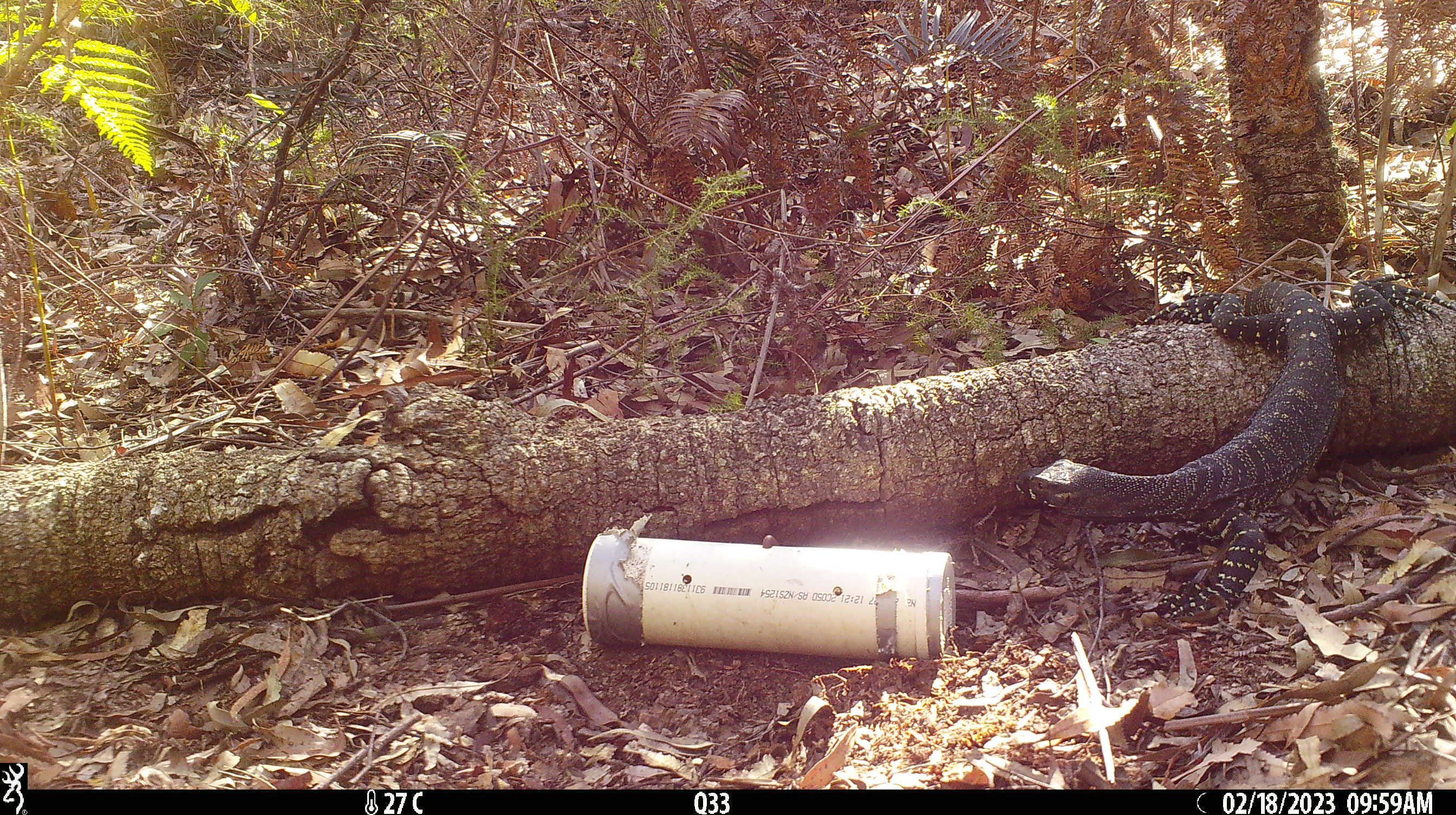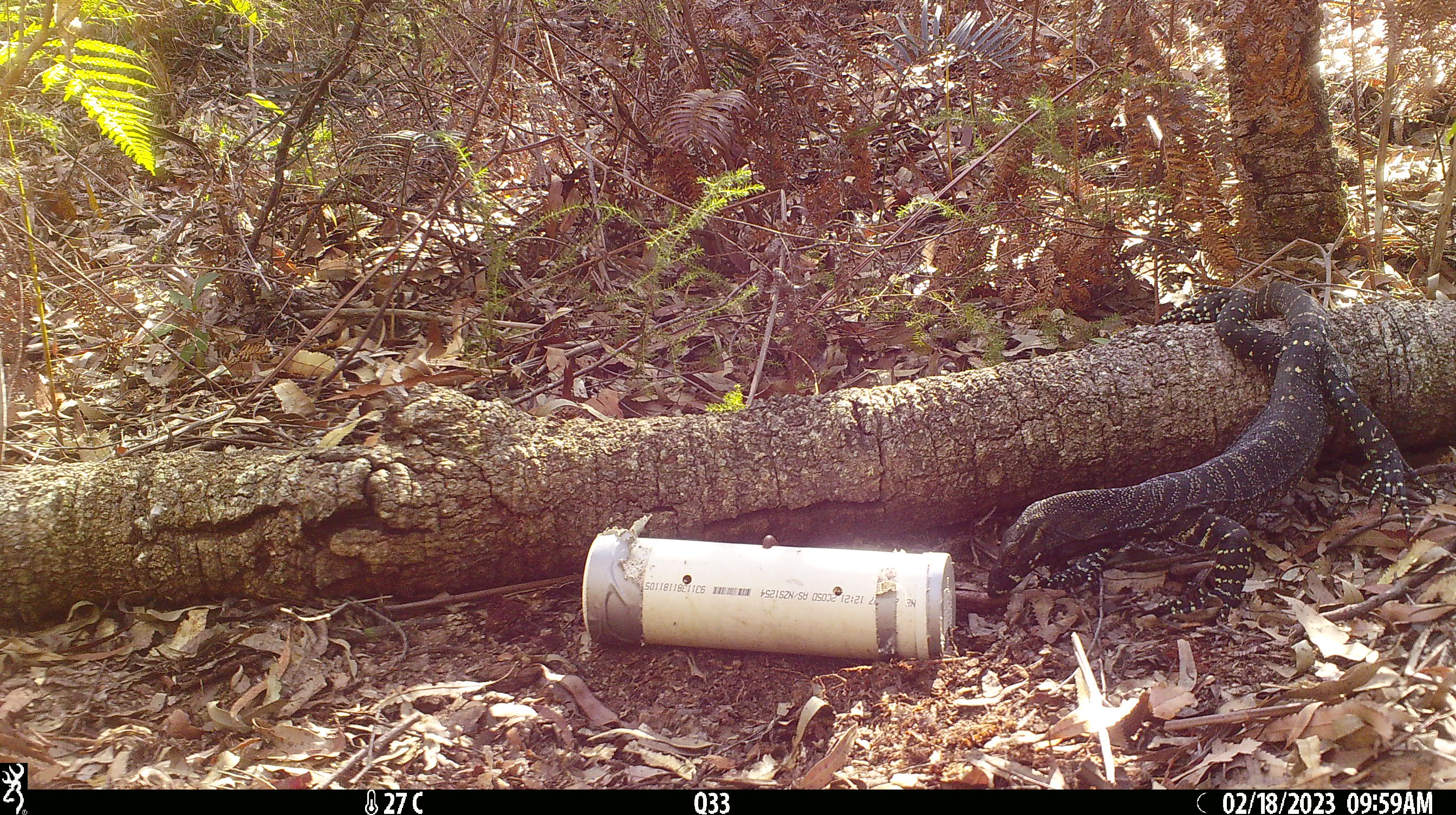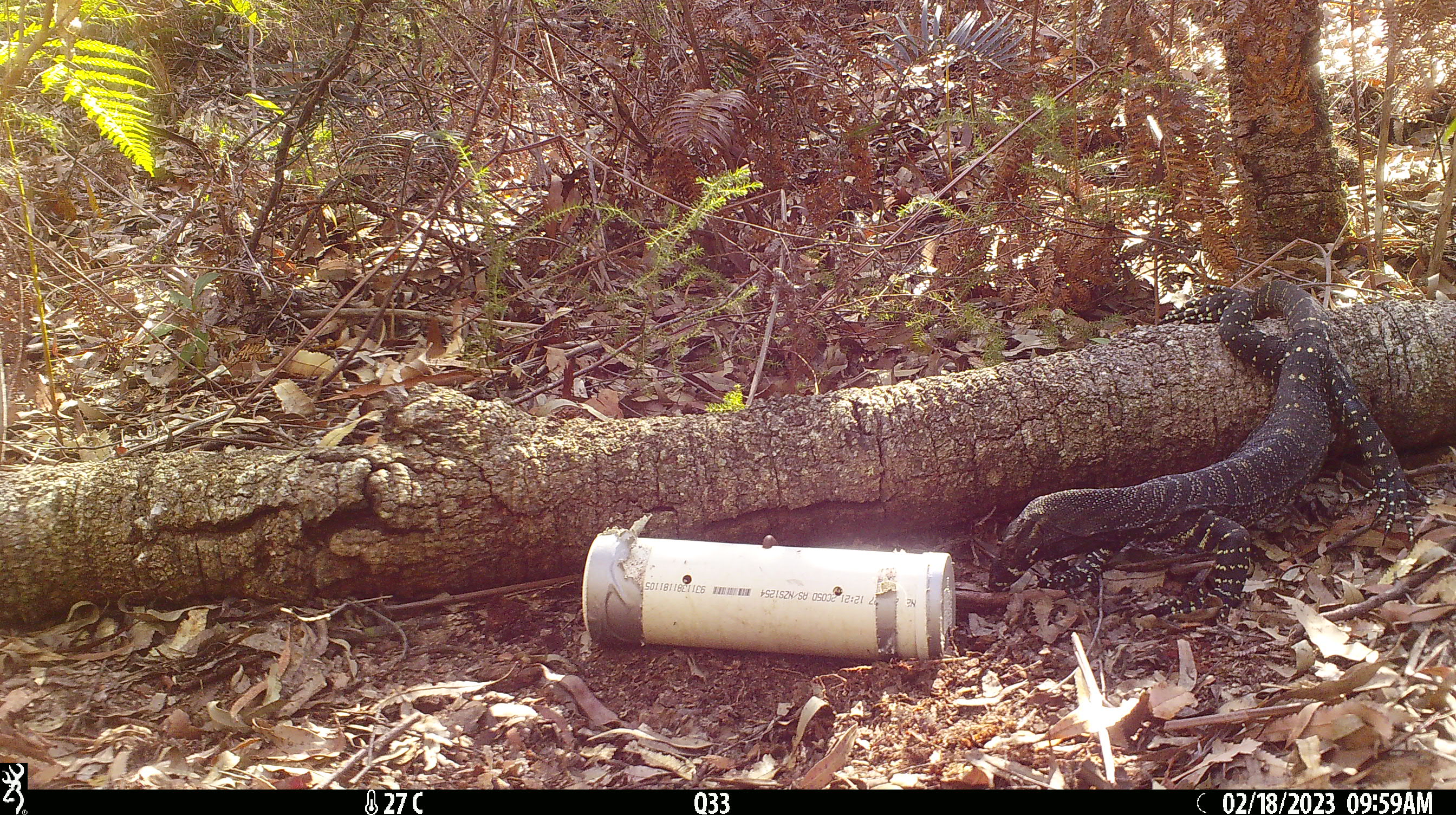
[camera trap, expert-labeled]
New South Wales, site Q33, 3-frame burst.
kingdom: Animalia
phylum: Chordata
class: Reptilia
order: Squamata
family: Varanidae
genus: Varanus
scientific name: Varanus varius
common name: lace monitor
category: goanna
Goanna (lace monitor) (Varanus varius).